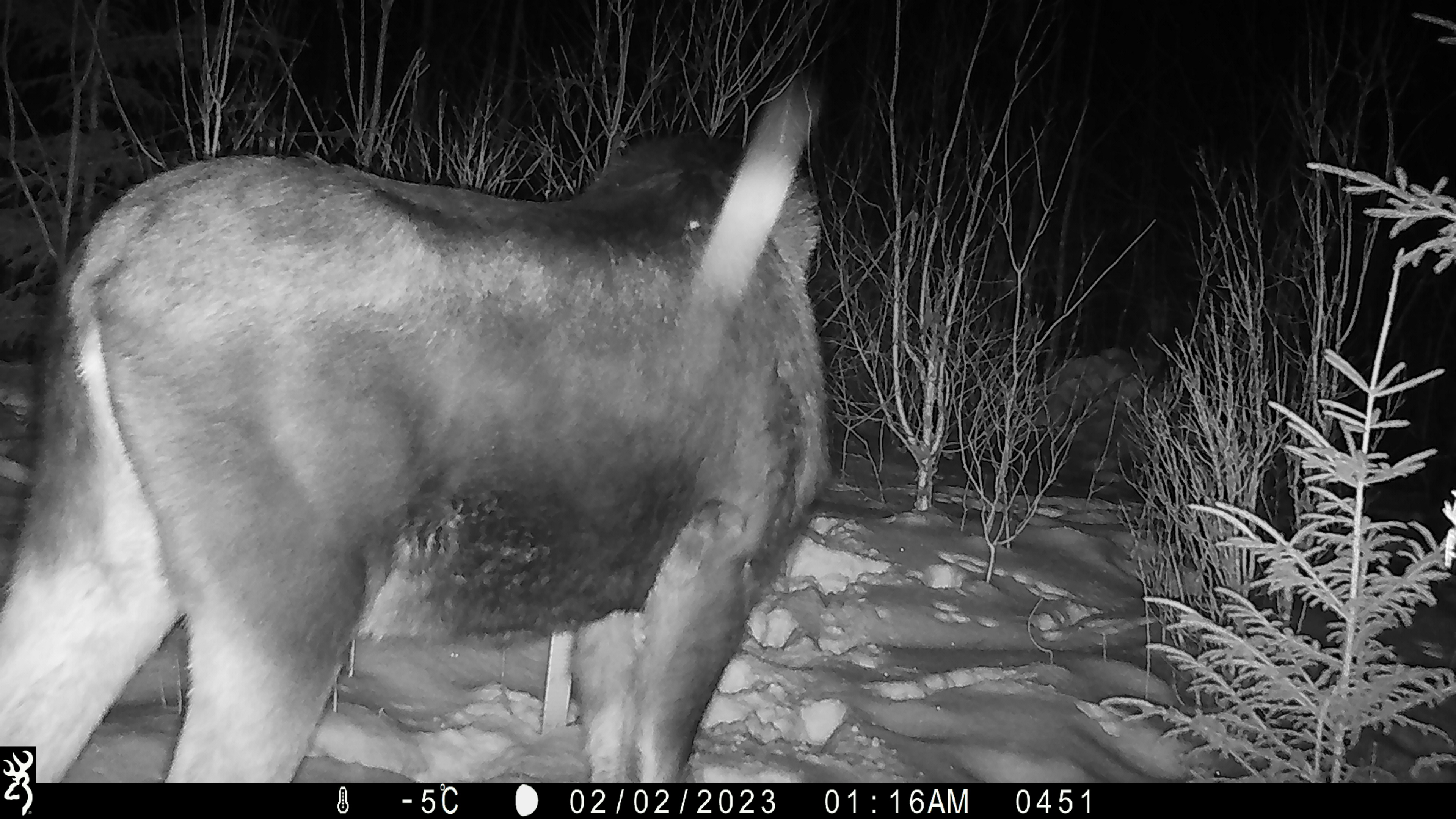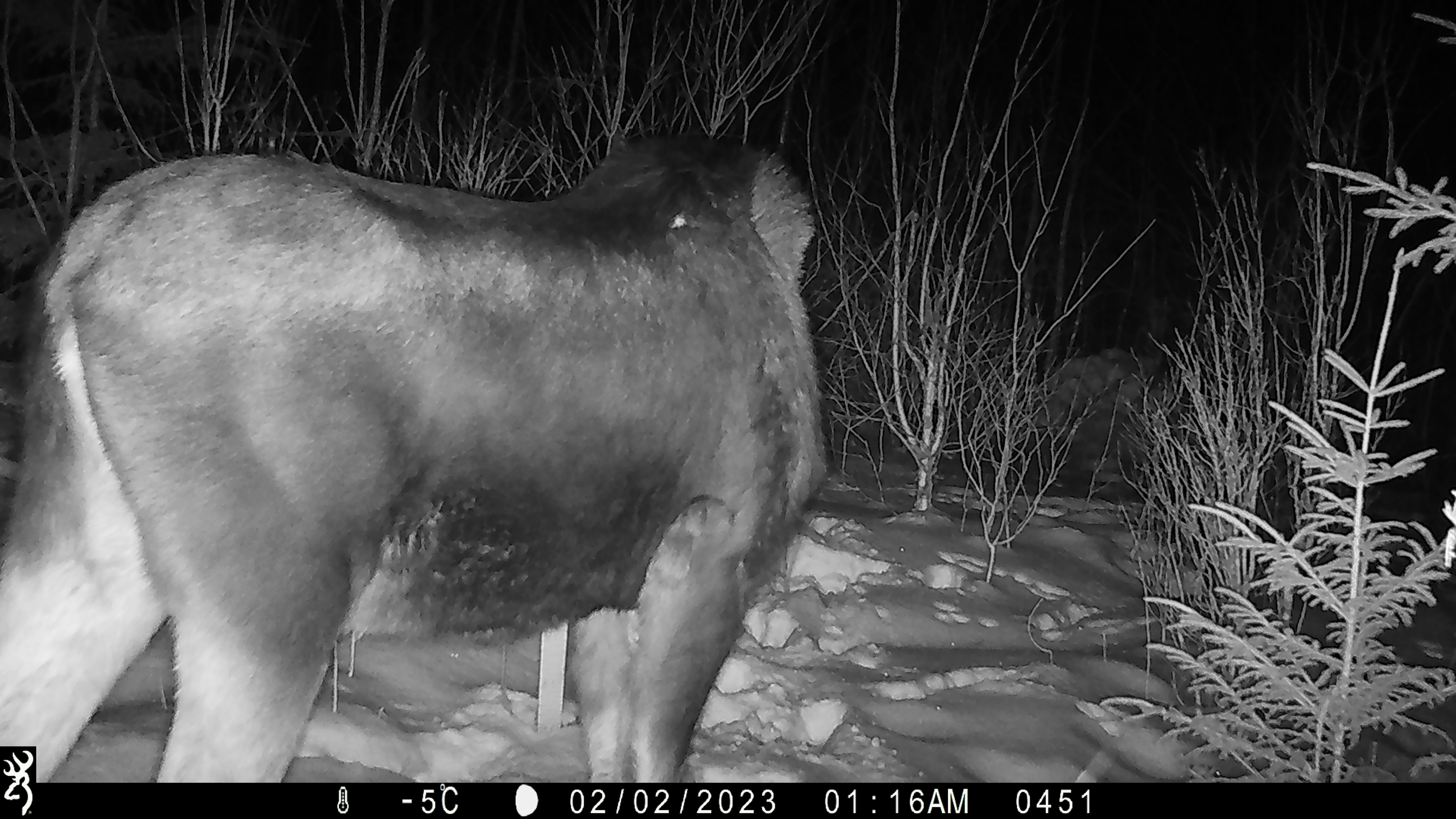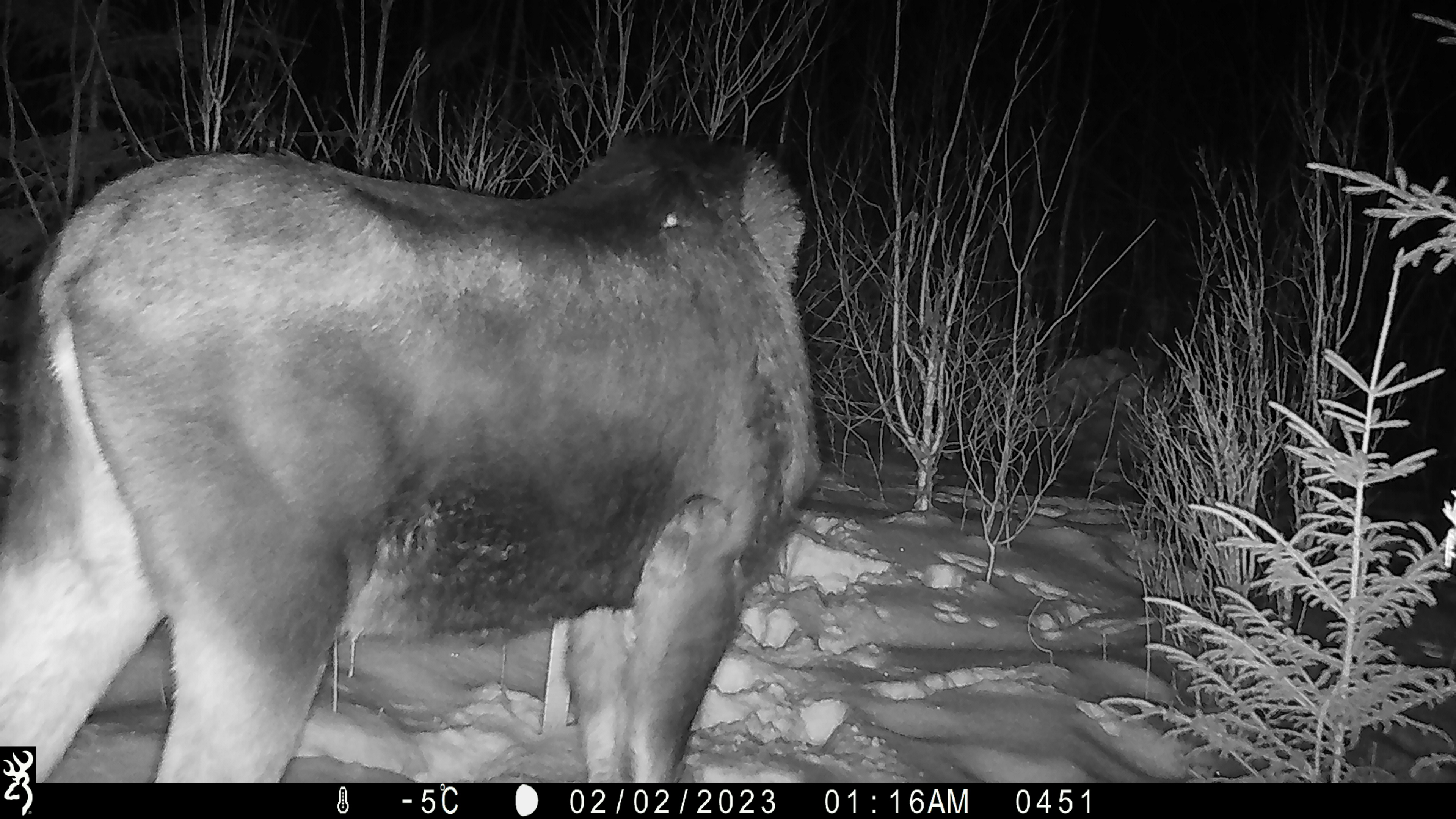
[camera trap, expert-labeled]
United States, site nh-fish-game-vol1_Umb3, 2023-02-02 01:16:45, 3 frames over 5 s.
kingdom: Animalia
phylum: Chordata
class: Mammalia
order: Artiodactyla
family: Cervidae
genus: Alces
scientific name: Alces alces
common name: moose